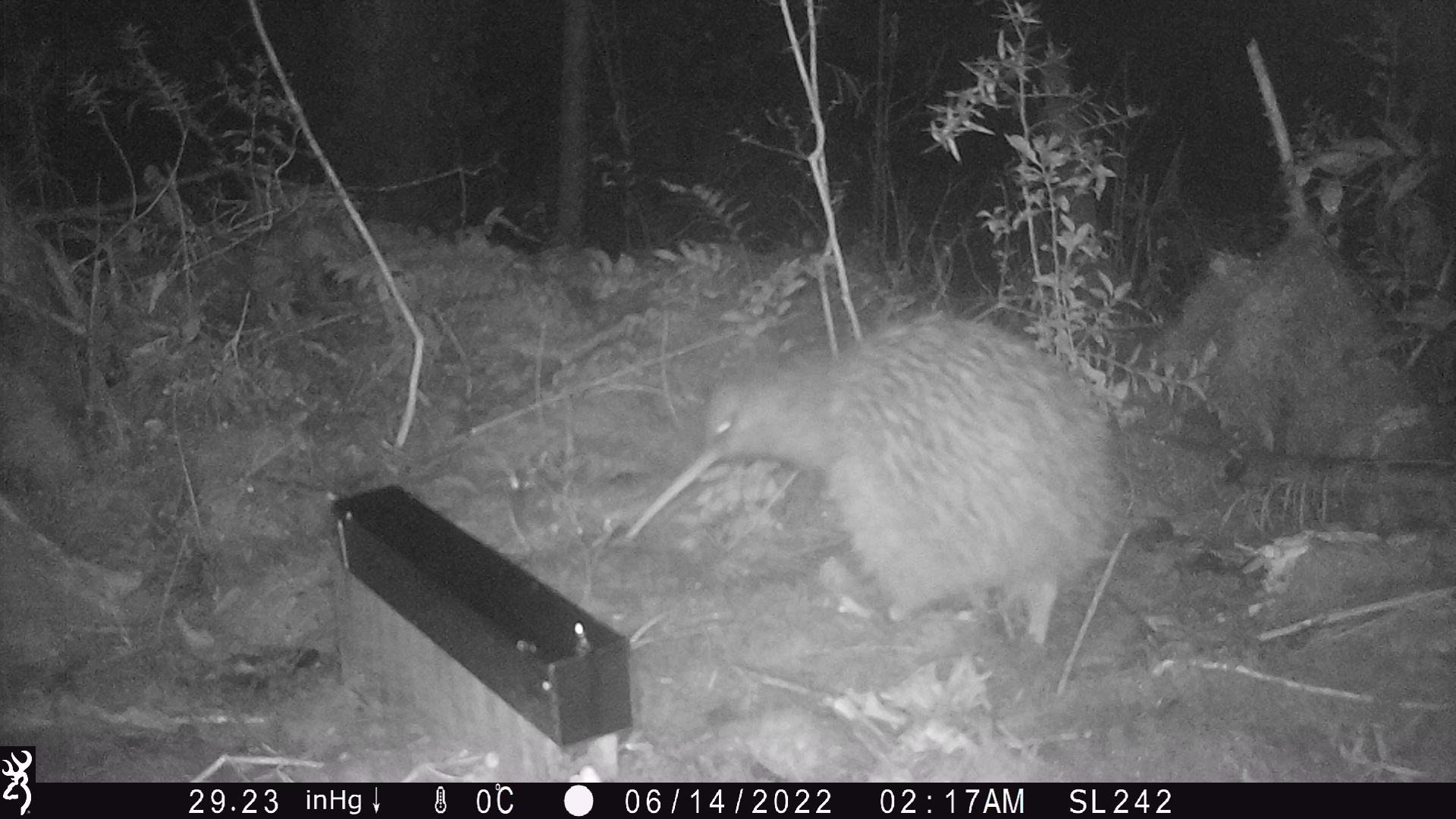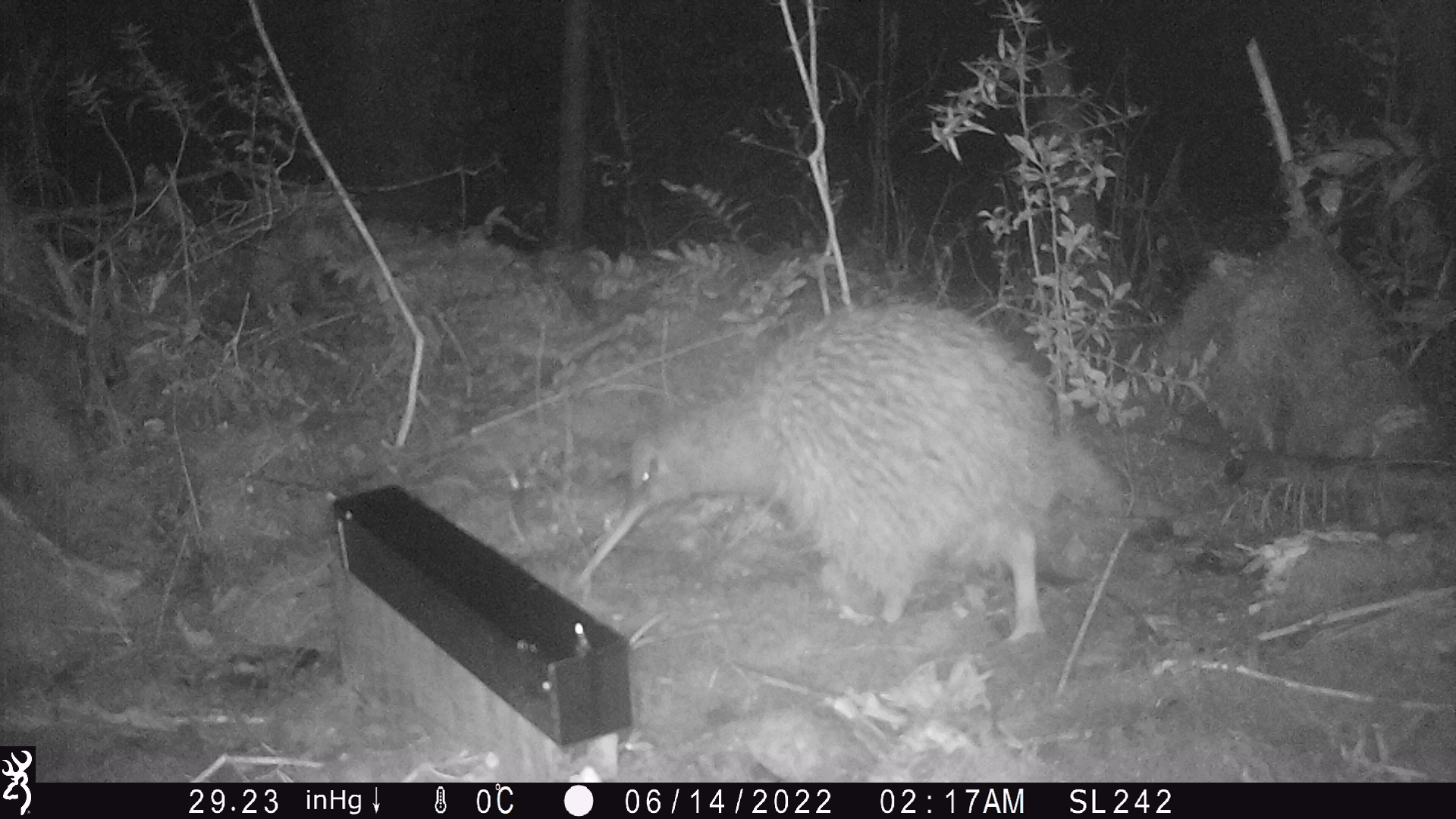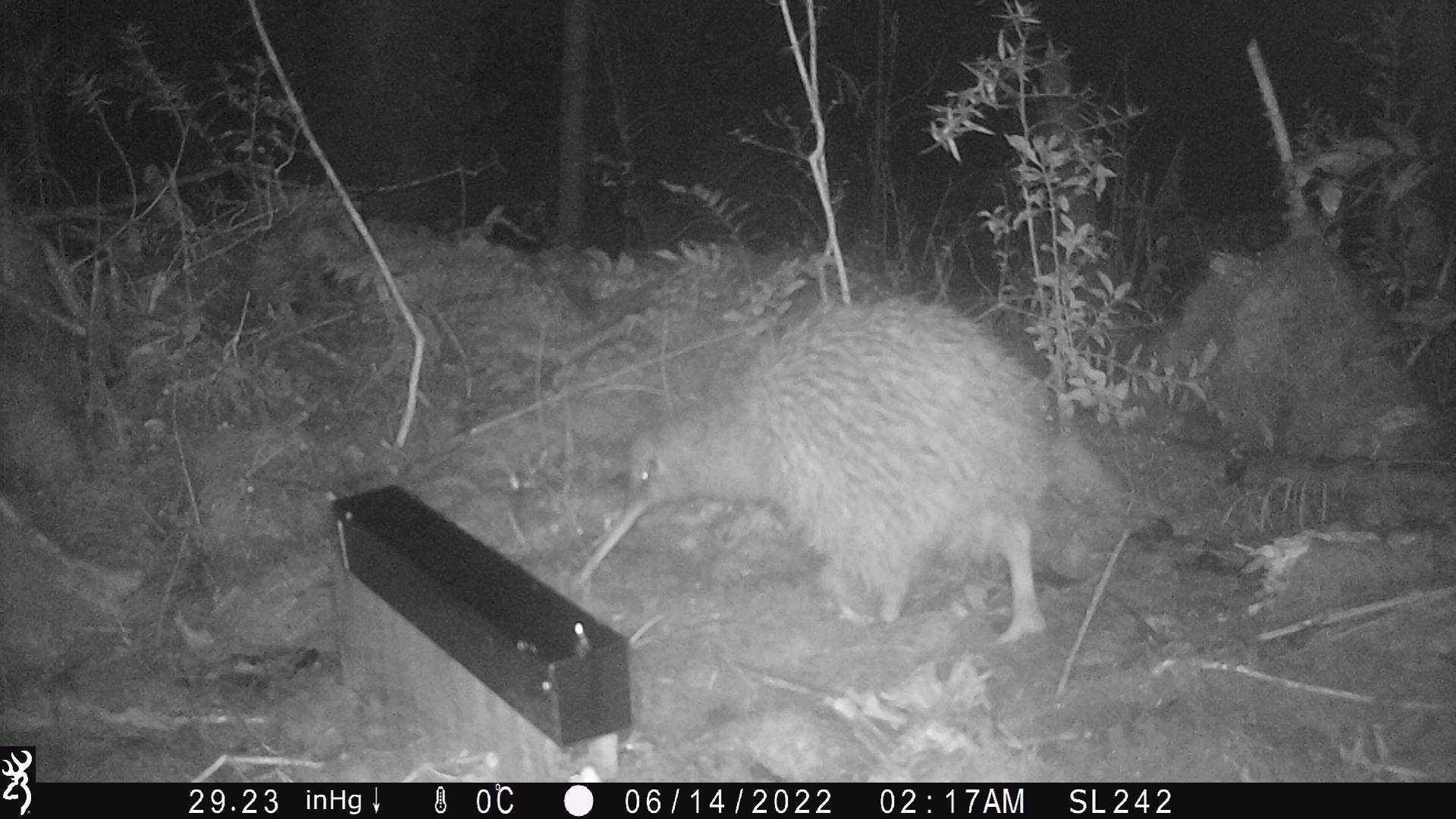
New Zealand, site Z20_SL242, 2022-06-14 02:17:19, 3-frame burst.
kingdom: Animalia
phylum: Chordata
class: Aves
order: Apterygiformes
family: Apterygidae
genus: Apteryx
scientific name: Apteryx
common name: kiwi